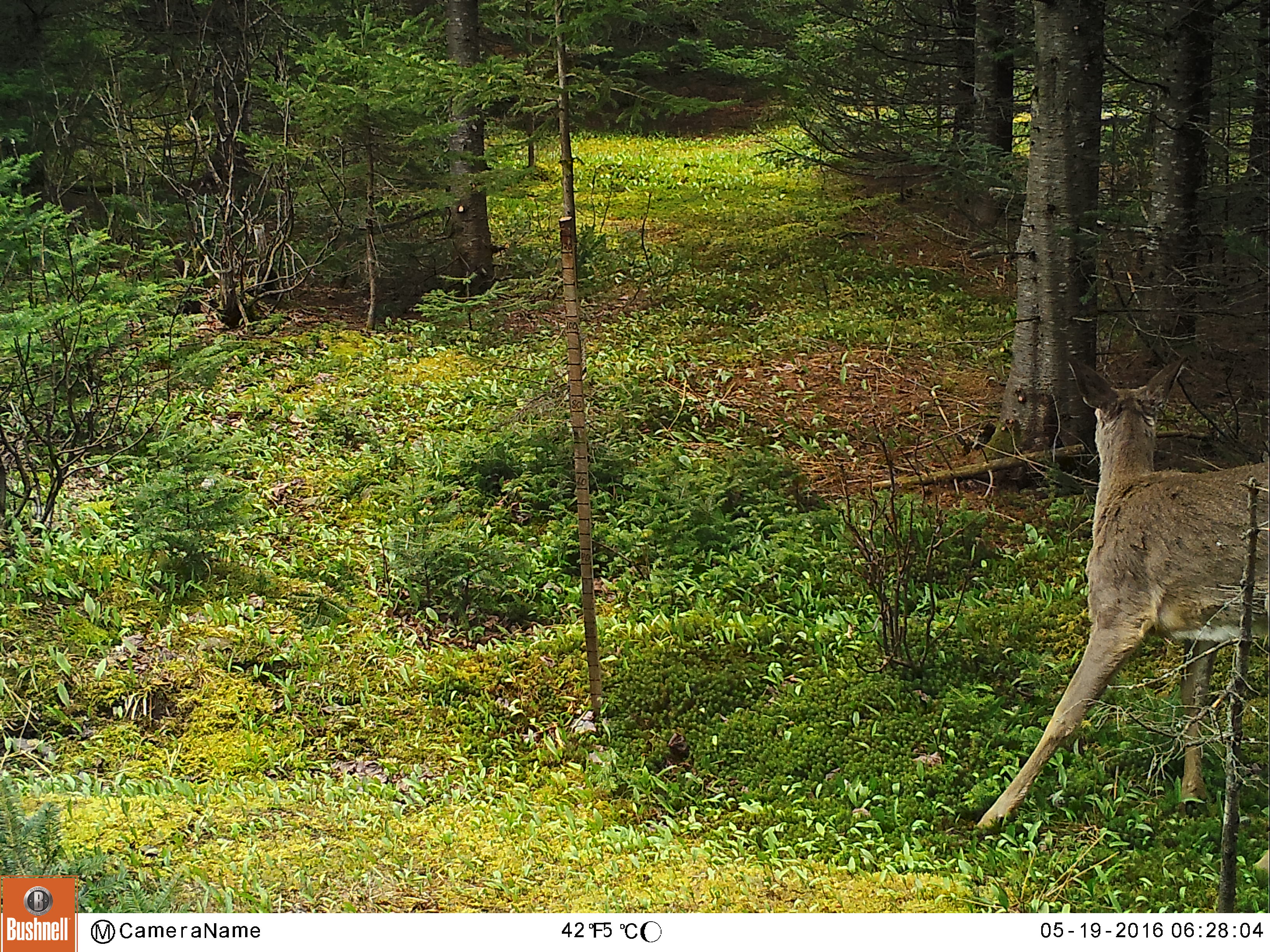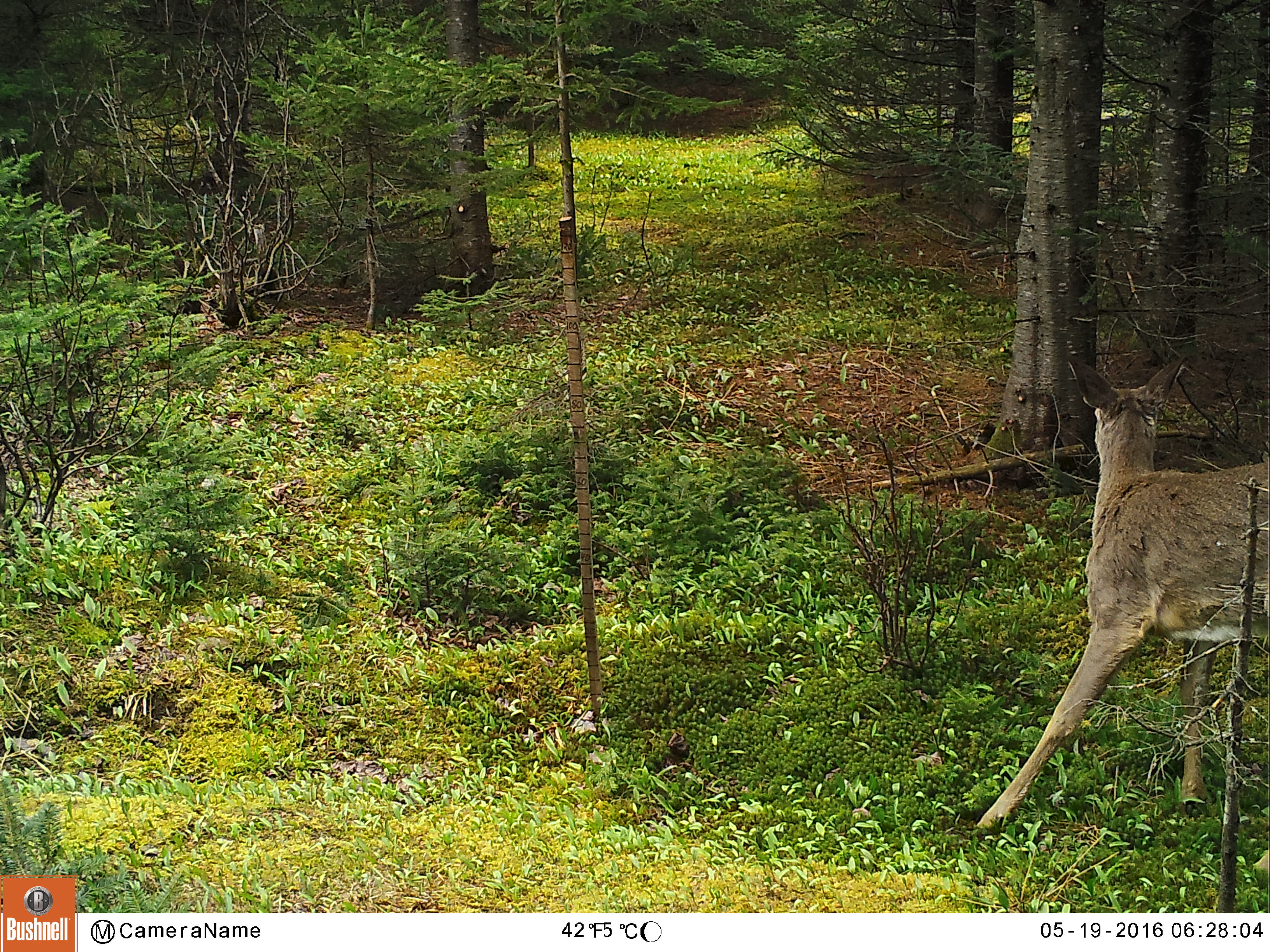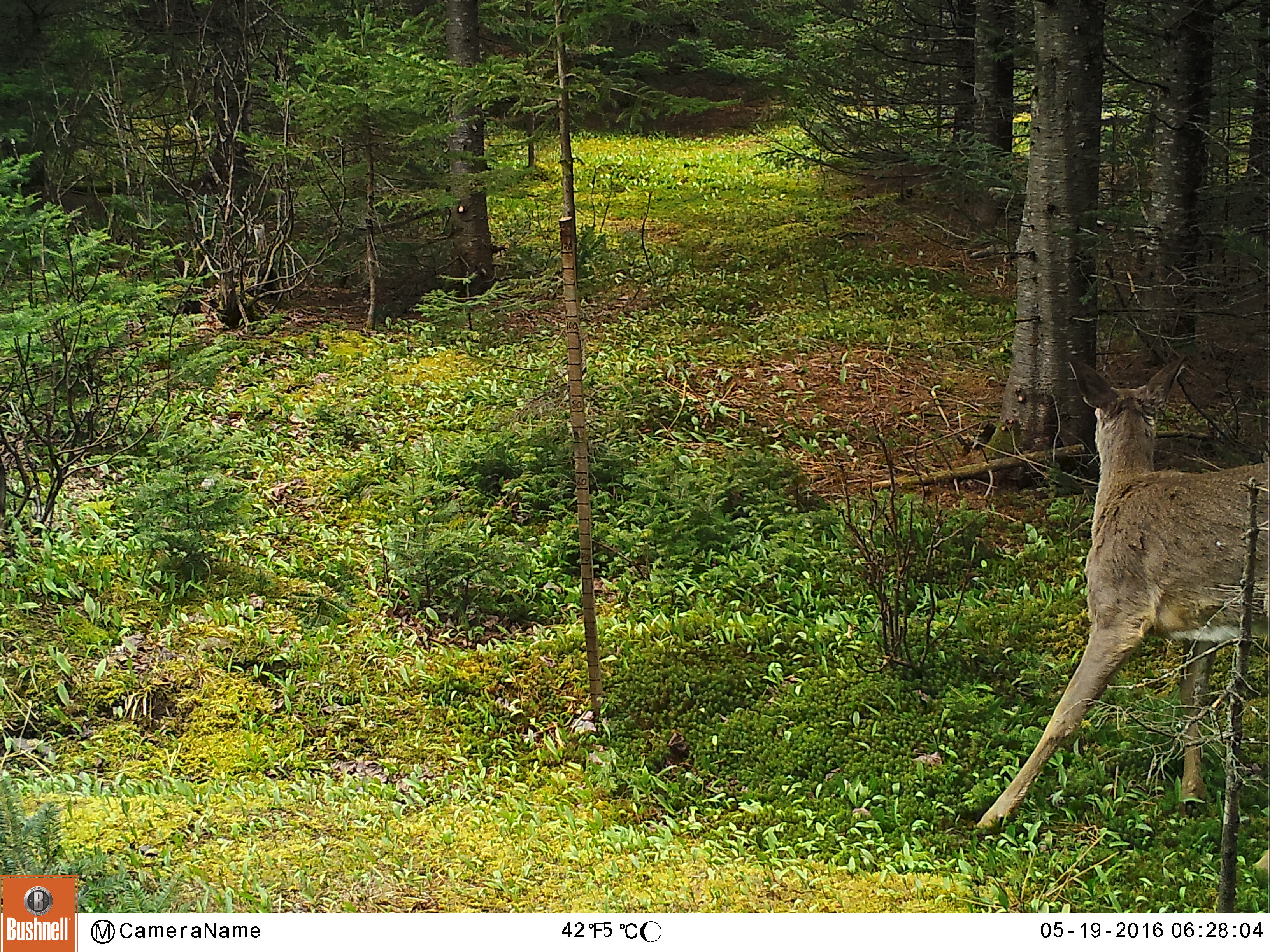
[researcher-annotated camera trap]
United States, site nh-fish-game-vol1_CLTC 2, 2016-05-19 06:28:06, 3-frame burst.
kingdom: Animalia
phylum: Chordata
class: Mammalia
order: Artiodactyla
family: Cervidae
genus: Odocoileus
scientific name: Odocoileus virginianus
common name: white-tailed deer